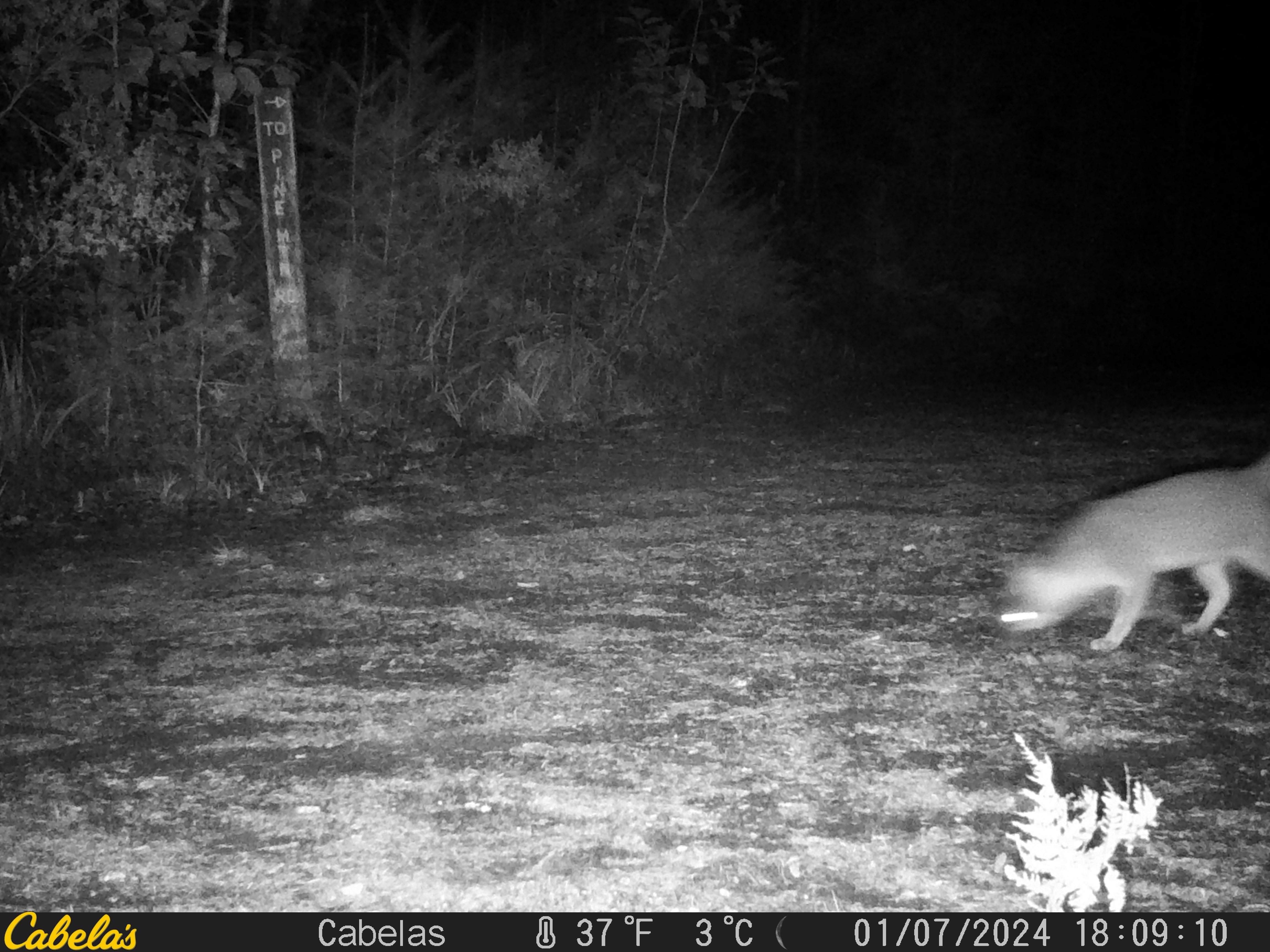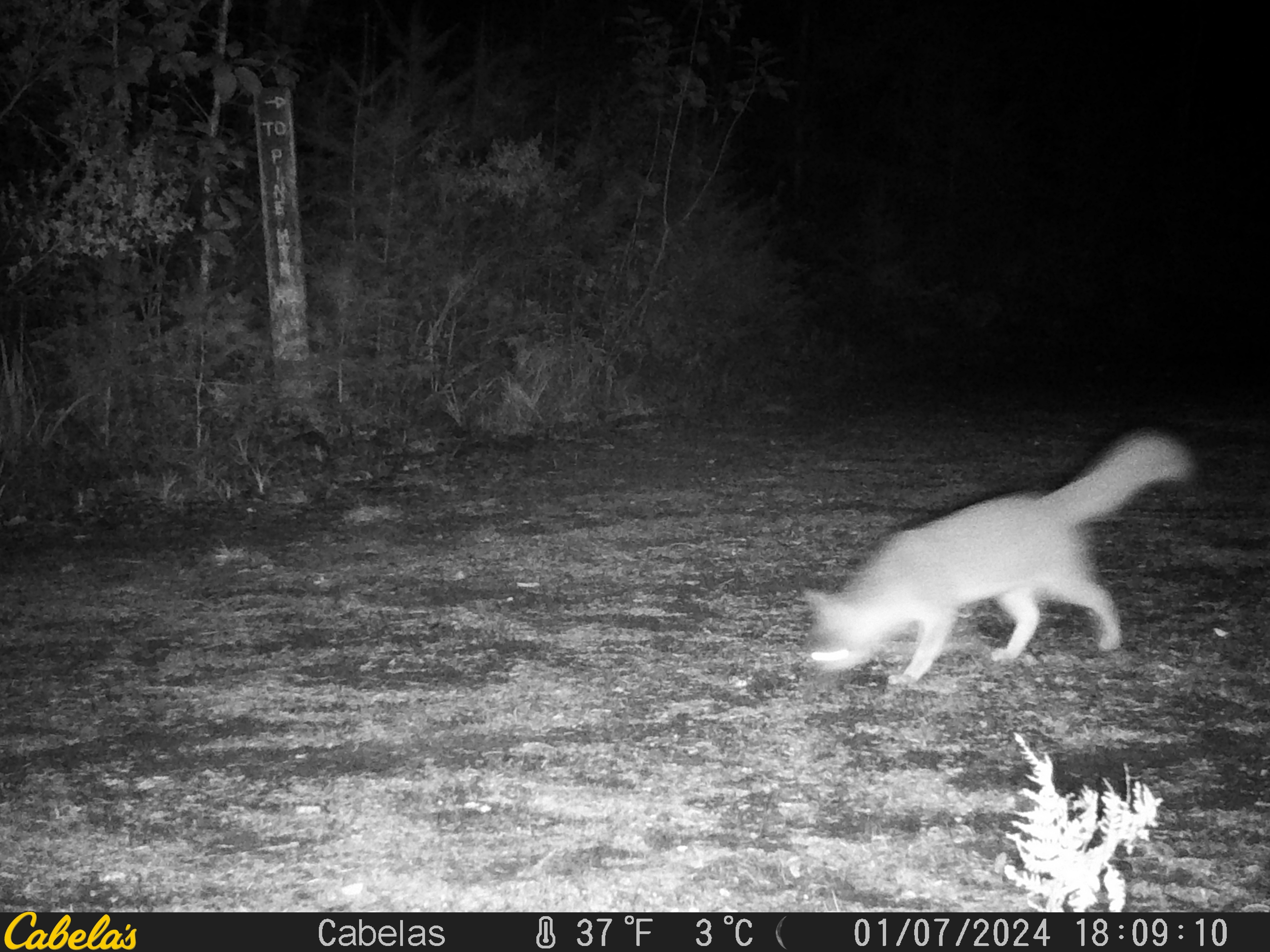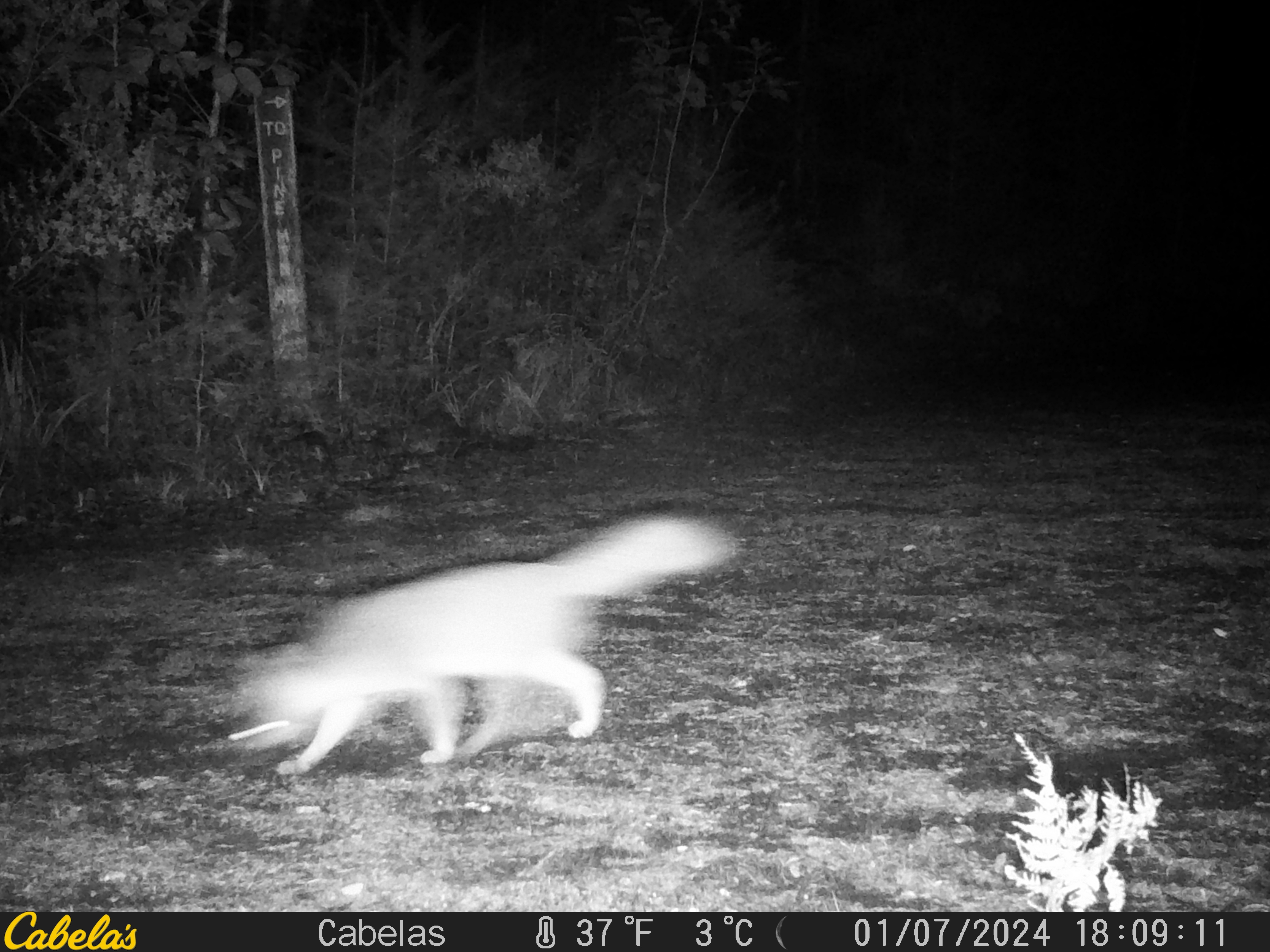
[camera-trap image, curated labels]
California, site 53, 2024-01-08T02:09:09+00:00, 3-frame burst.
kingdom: Animalia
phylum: Chordata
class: Mammalia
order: Carnivora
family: Canidae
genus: Urocyon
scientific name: Urocyon cinereoargenteus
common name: gray fox